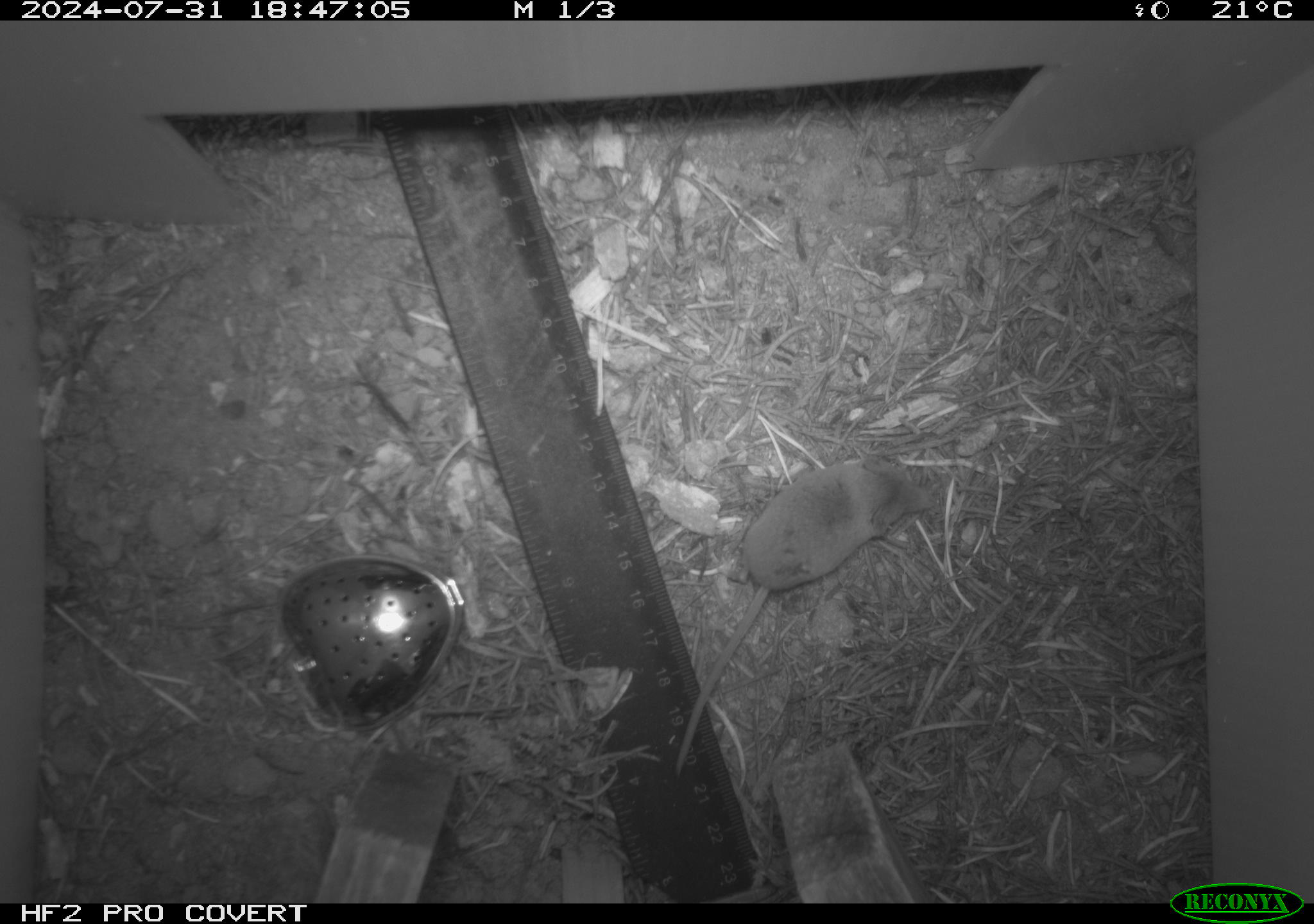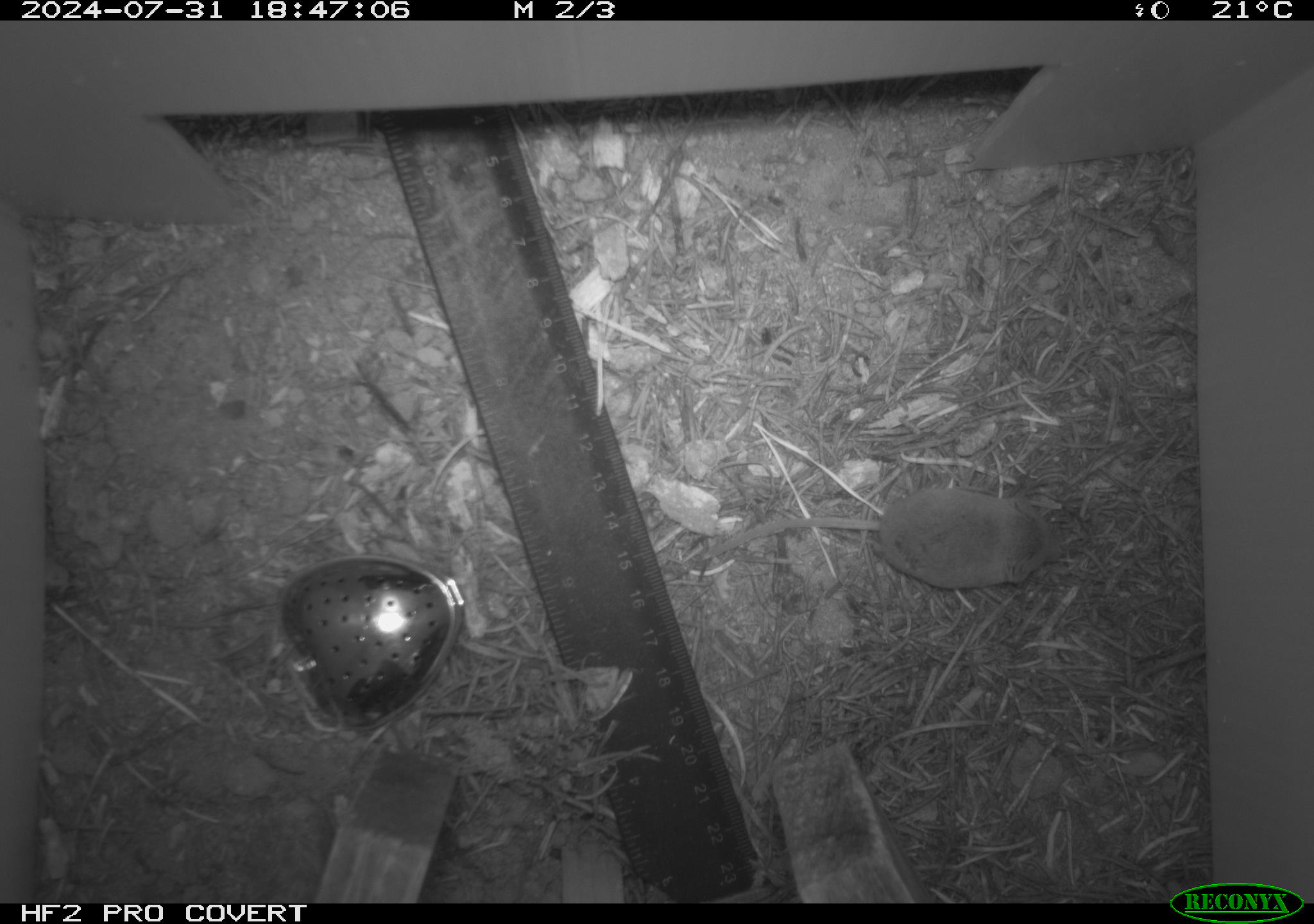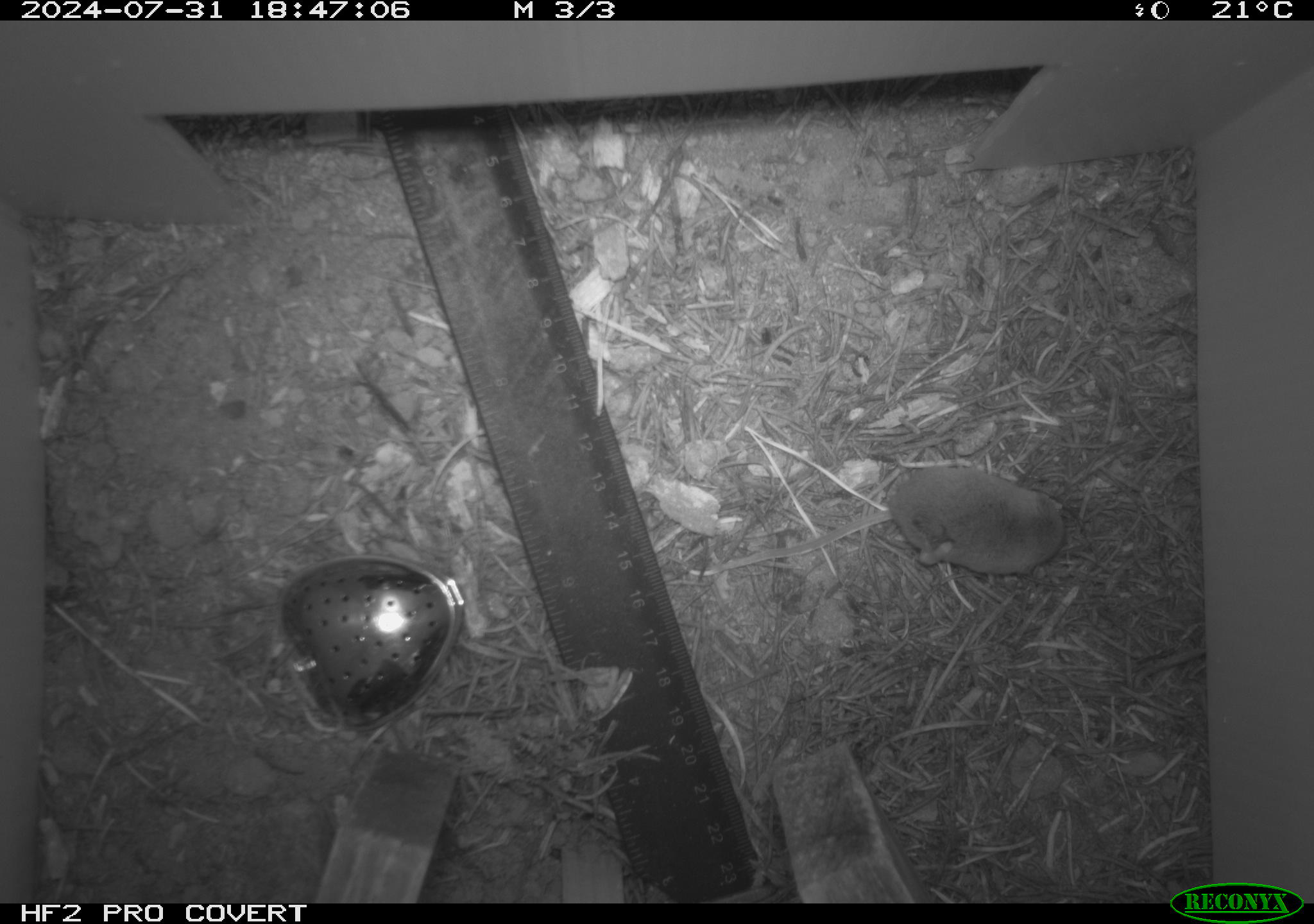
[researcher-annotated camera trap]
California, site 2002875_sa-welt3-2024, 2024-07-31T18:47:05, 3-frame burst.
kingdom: Animalia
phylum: Chordata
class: Mammalia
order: Eulipotyphla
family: Soricidae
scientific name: Soricidae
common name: shrews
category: soricidae family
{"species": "soricidae family (shrews) (Soricidae)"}